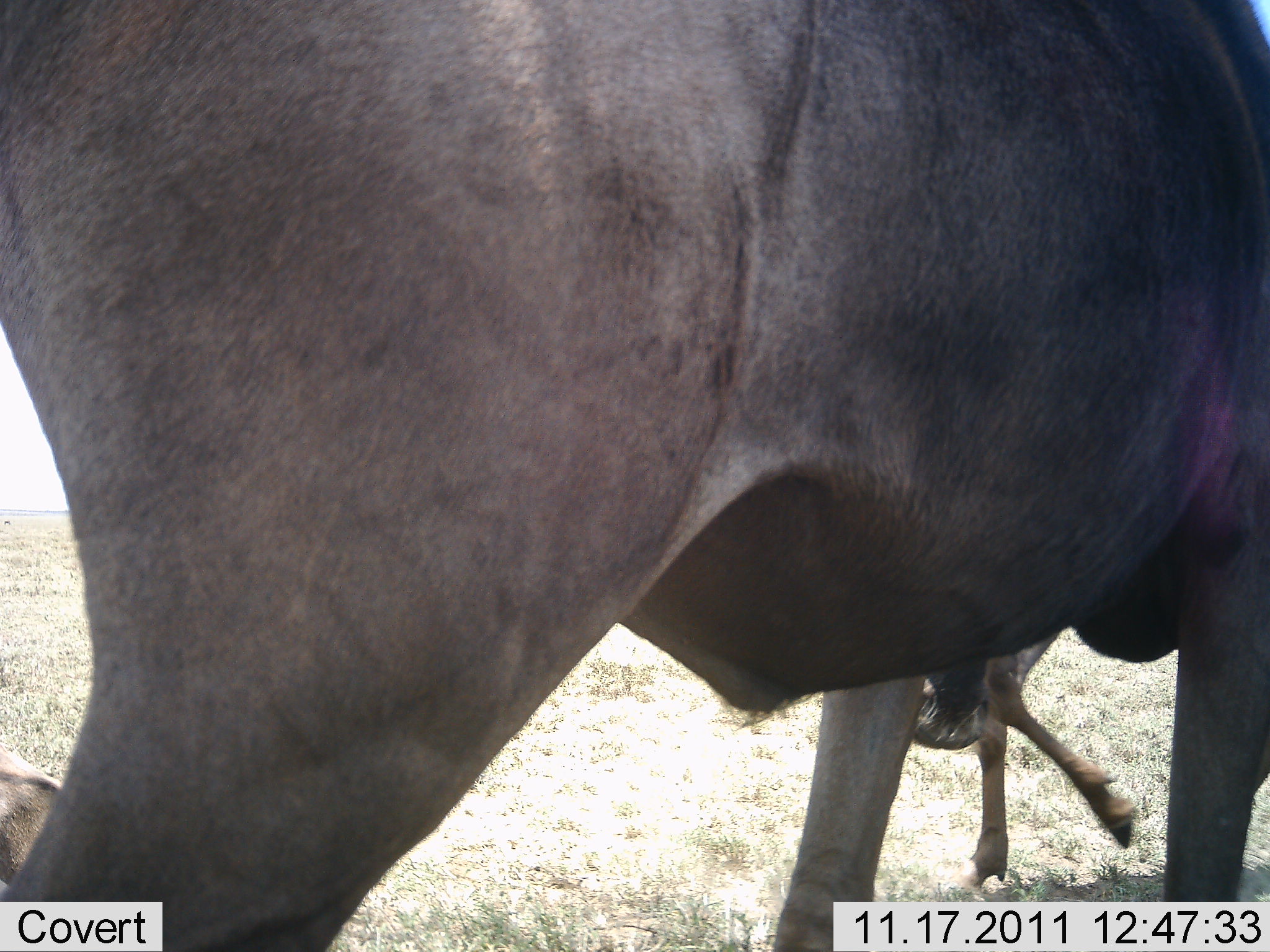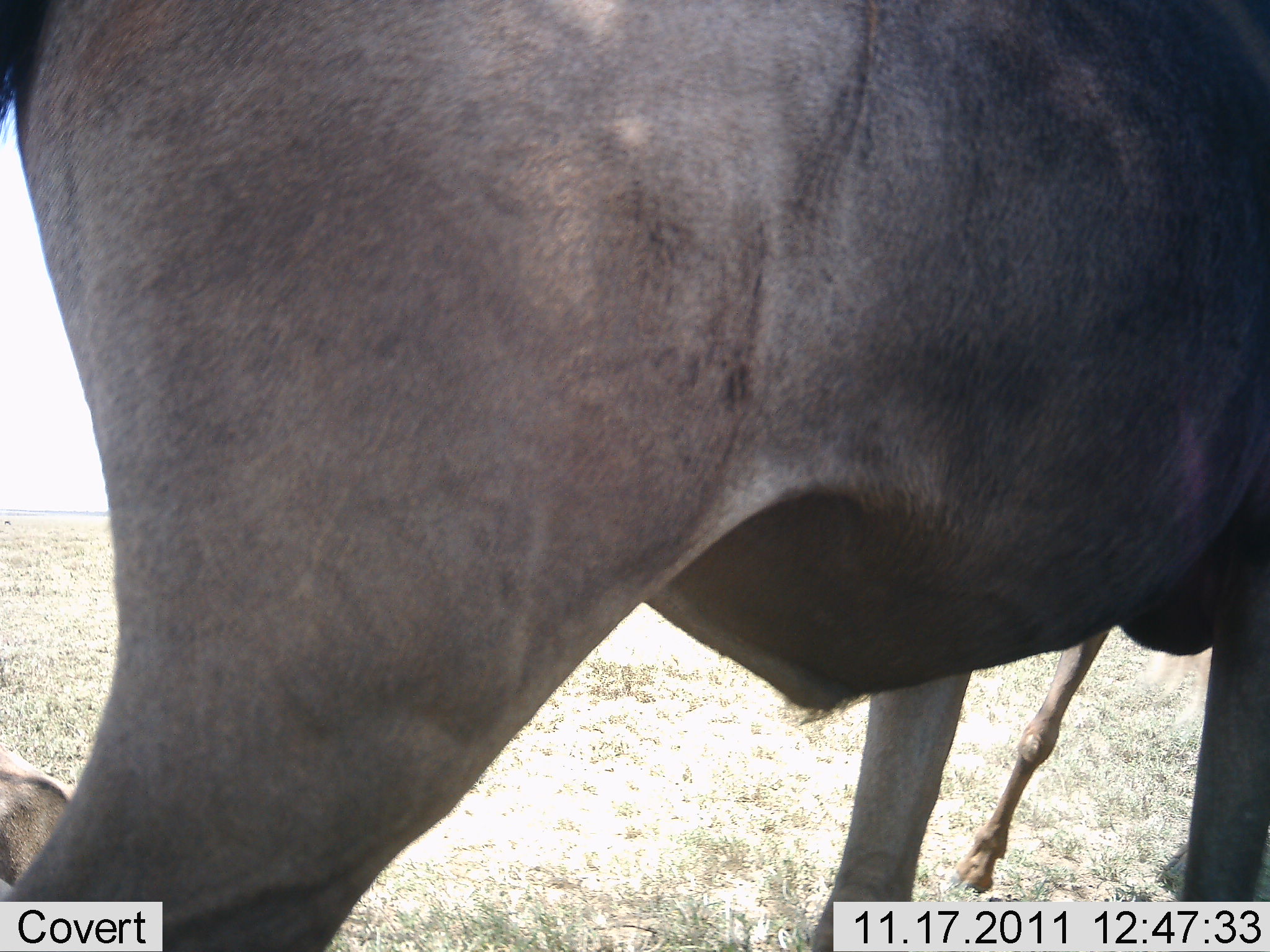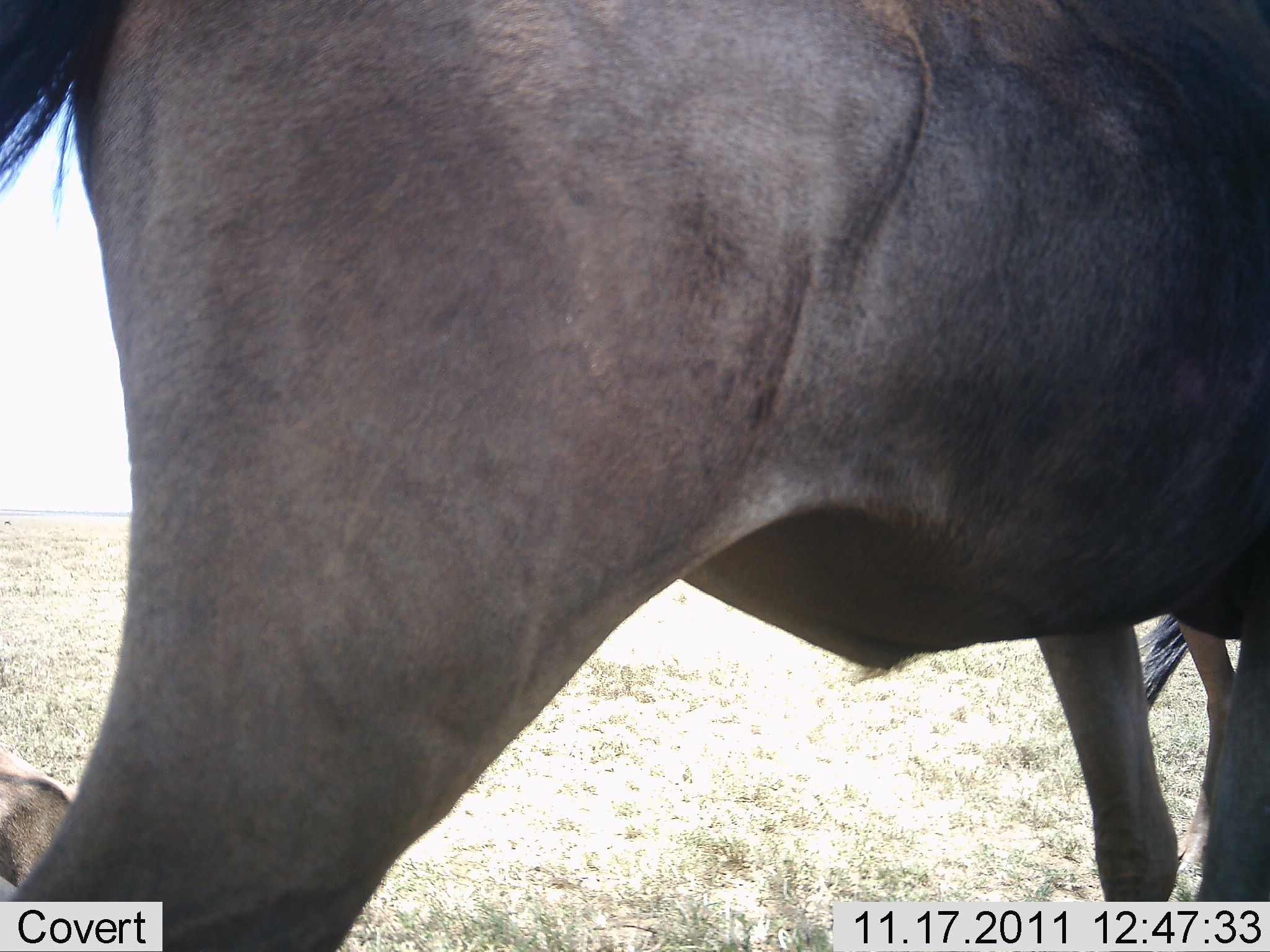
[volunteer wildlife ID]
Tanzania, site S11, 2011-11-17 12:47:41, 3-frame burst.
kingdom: Animalia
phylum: Chordata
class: Mammalia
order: Artiodactyla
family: Bovidae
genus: Connochaetes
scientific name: Connochaetes taurinus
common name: blue wildebeest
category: wildebeest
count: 2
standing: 69%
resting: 8%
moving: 38%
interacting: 0%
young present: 38%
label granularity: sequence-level